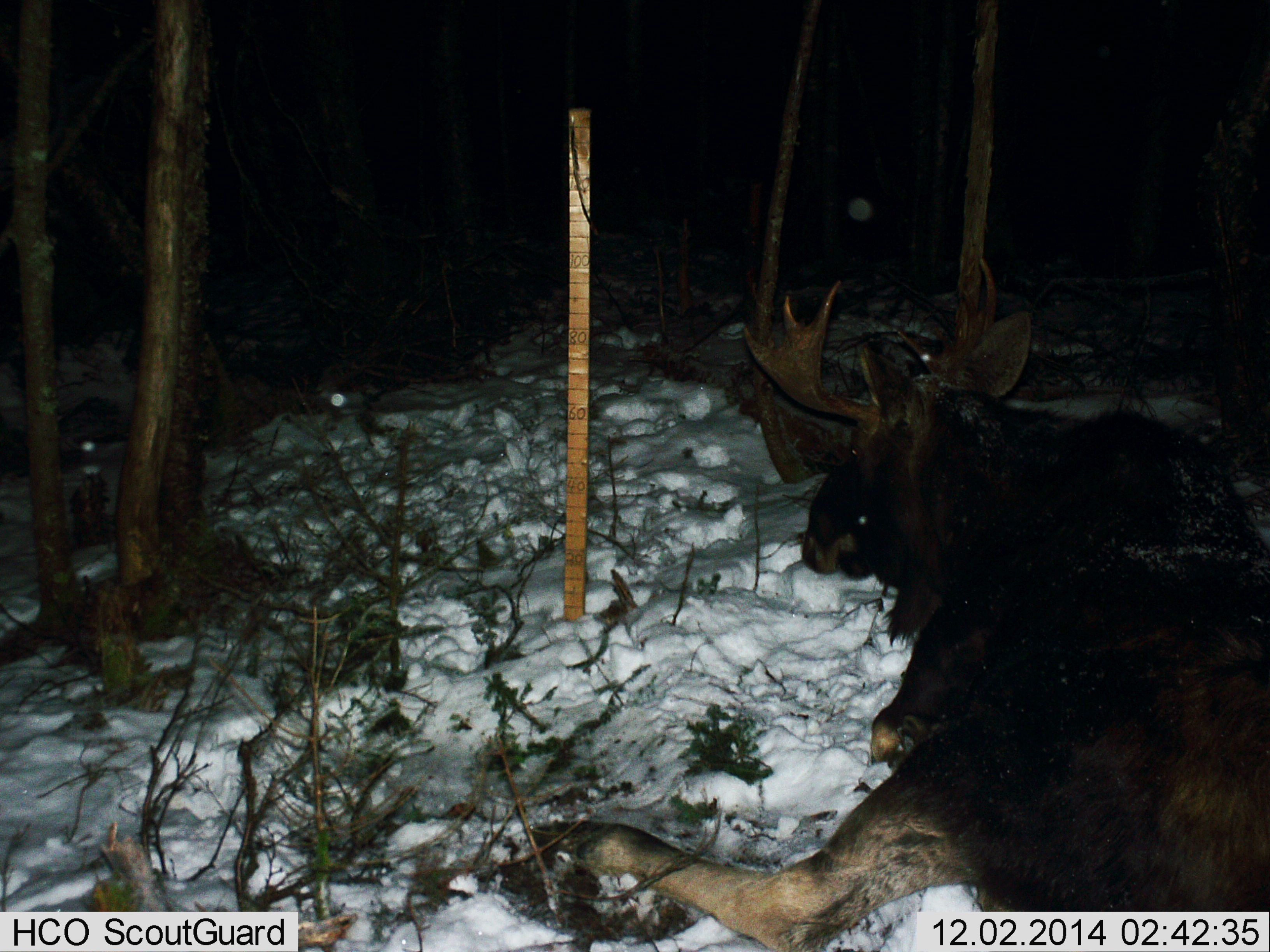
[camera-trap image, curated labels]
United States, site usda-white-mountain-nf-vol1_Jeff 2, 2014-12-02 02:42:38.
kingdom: Animalia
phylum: Chordata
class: Mammalia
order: Artiodactyla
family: Cervidae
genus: Alces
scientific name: Alces alces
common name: moose